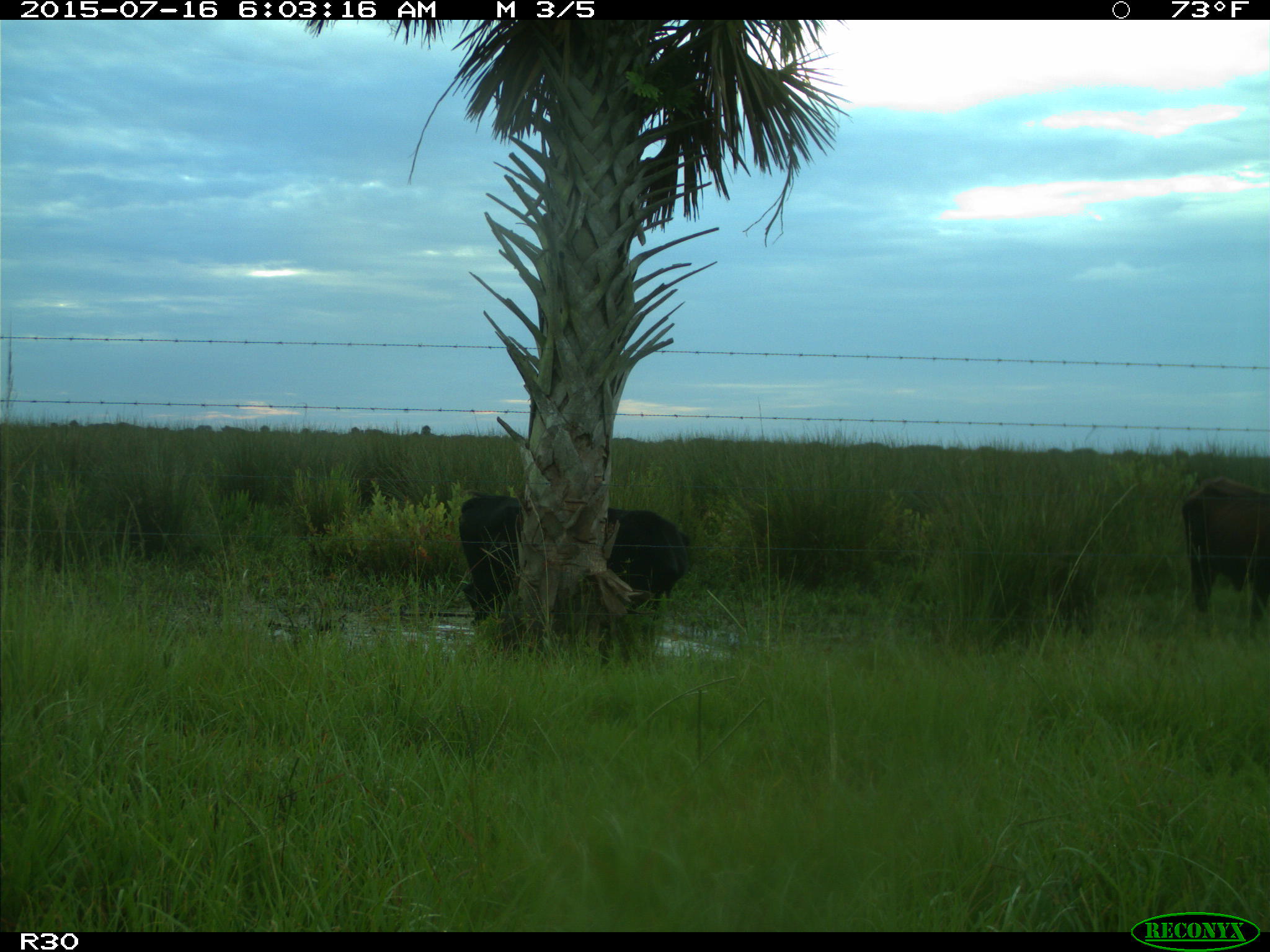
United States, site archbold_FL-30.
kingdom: Animalia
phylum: Chordata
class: Mammalia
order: Artiodactyla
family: Bovidae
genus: Bos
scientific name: Bos taurus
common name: domestic cow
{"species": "Bos taurus (domestic cow)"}